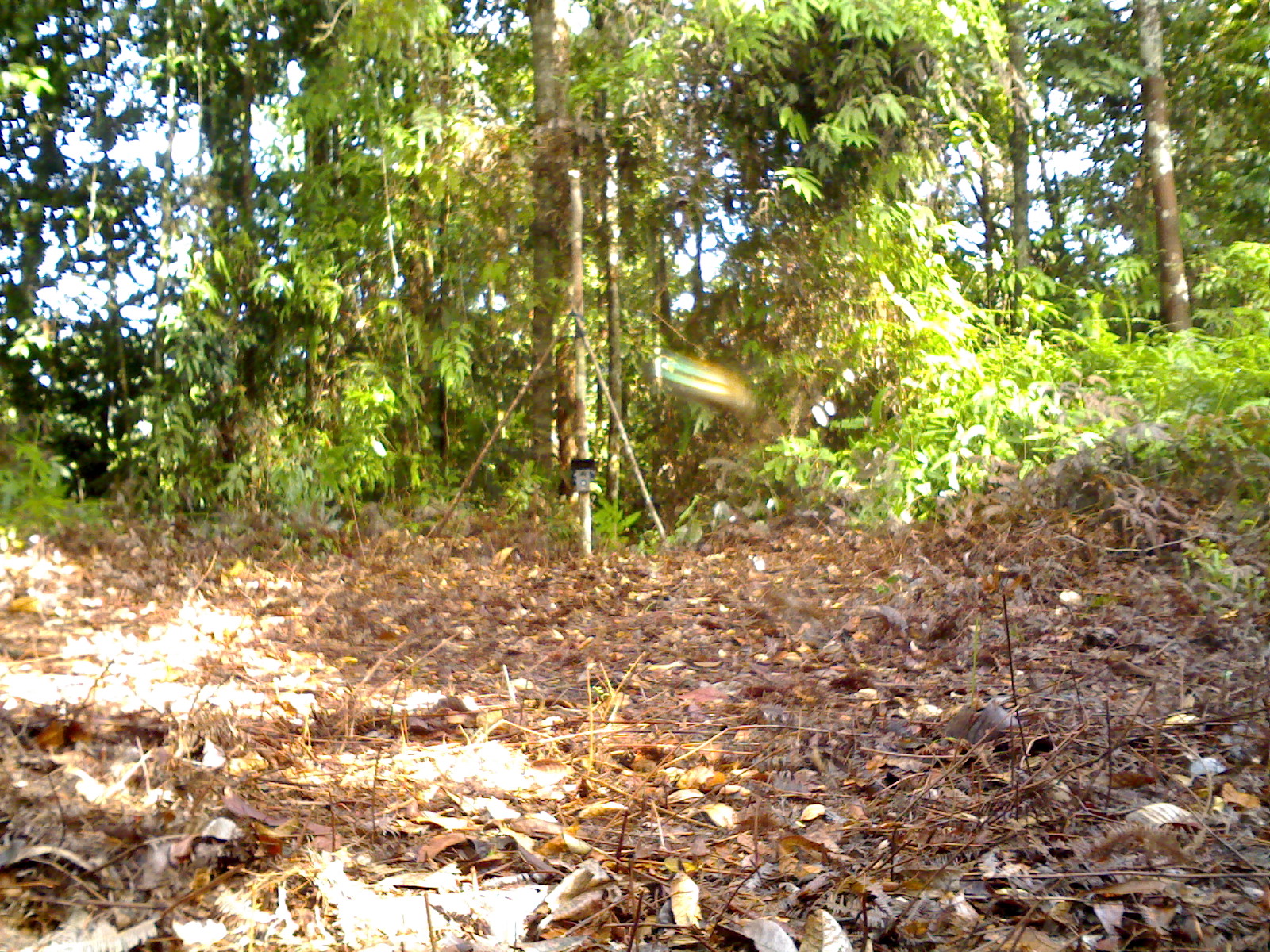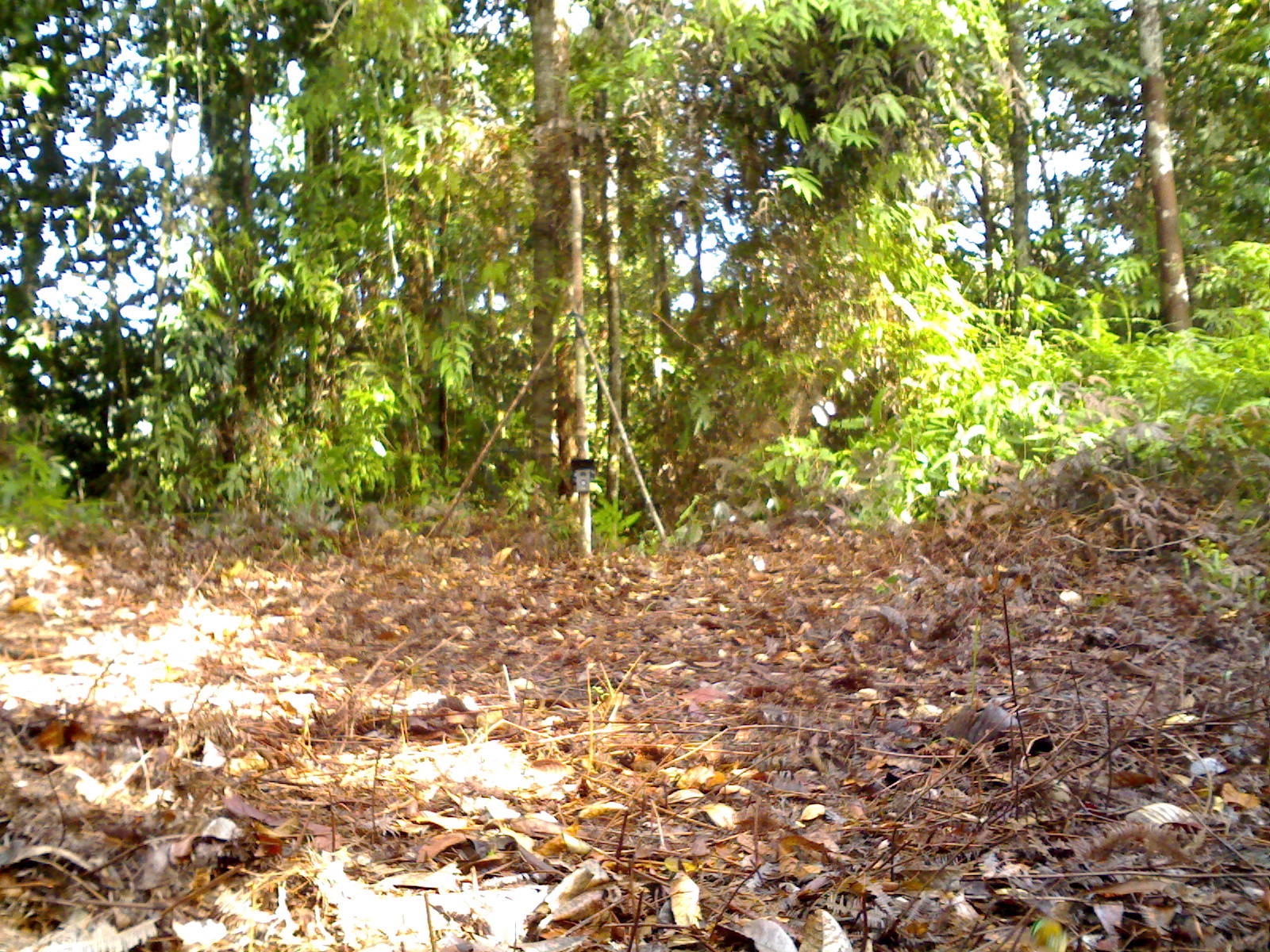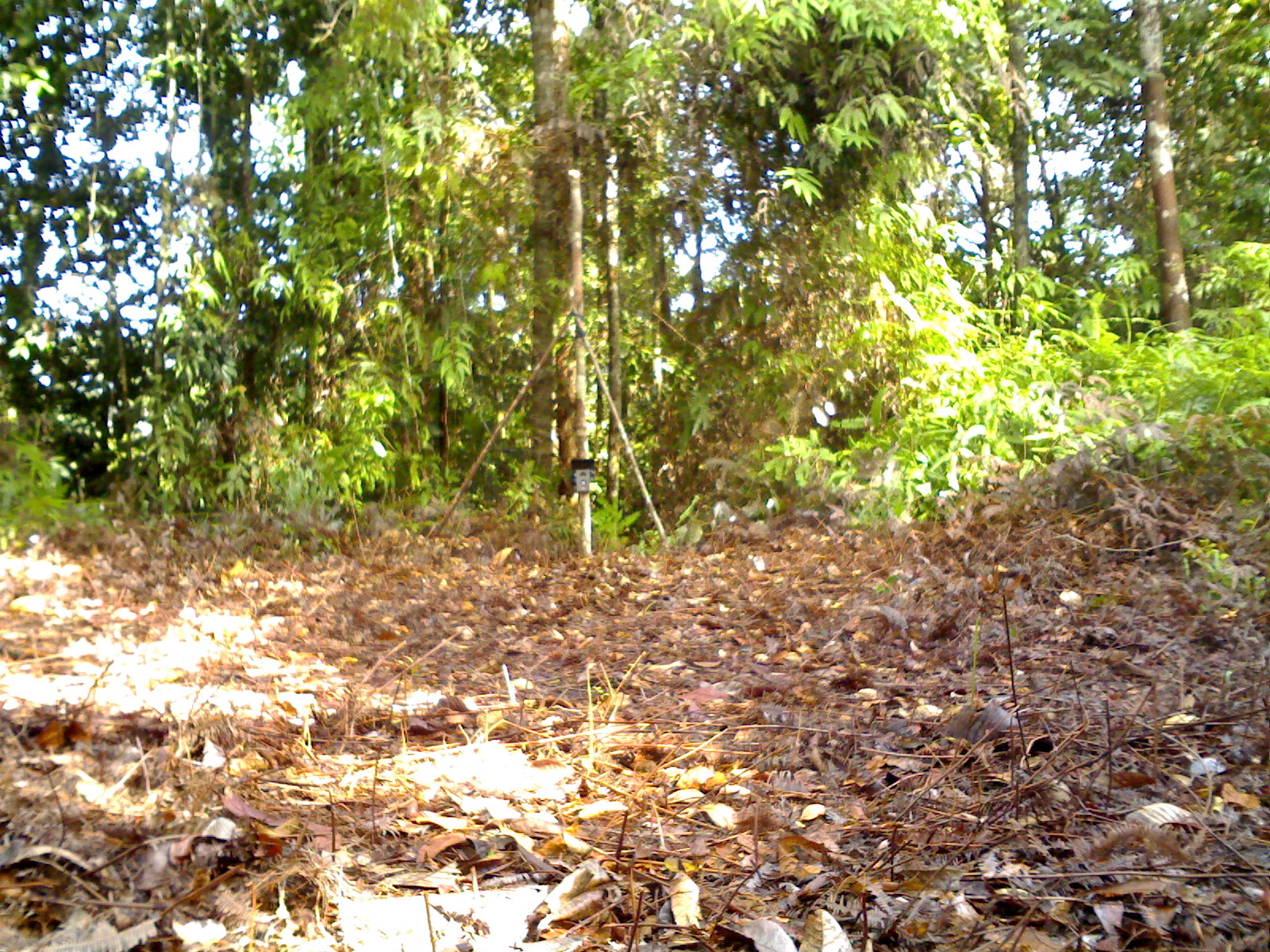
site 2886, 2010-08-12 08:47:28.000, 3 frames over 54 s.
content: unidentified animal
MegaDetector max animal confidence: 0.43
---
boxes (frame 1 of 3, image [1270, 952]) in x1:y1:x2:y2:
unidentifiable: 651:354:749:406